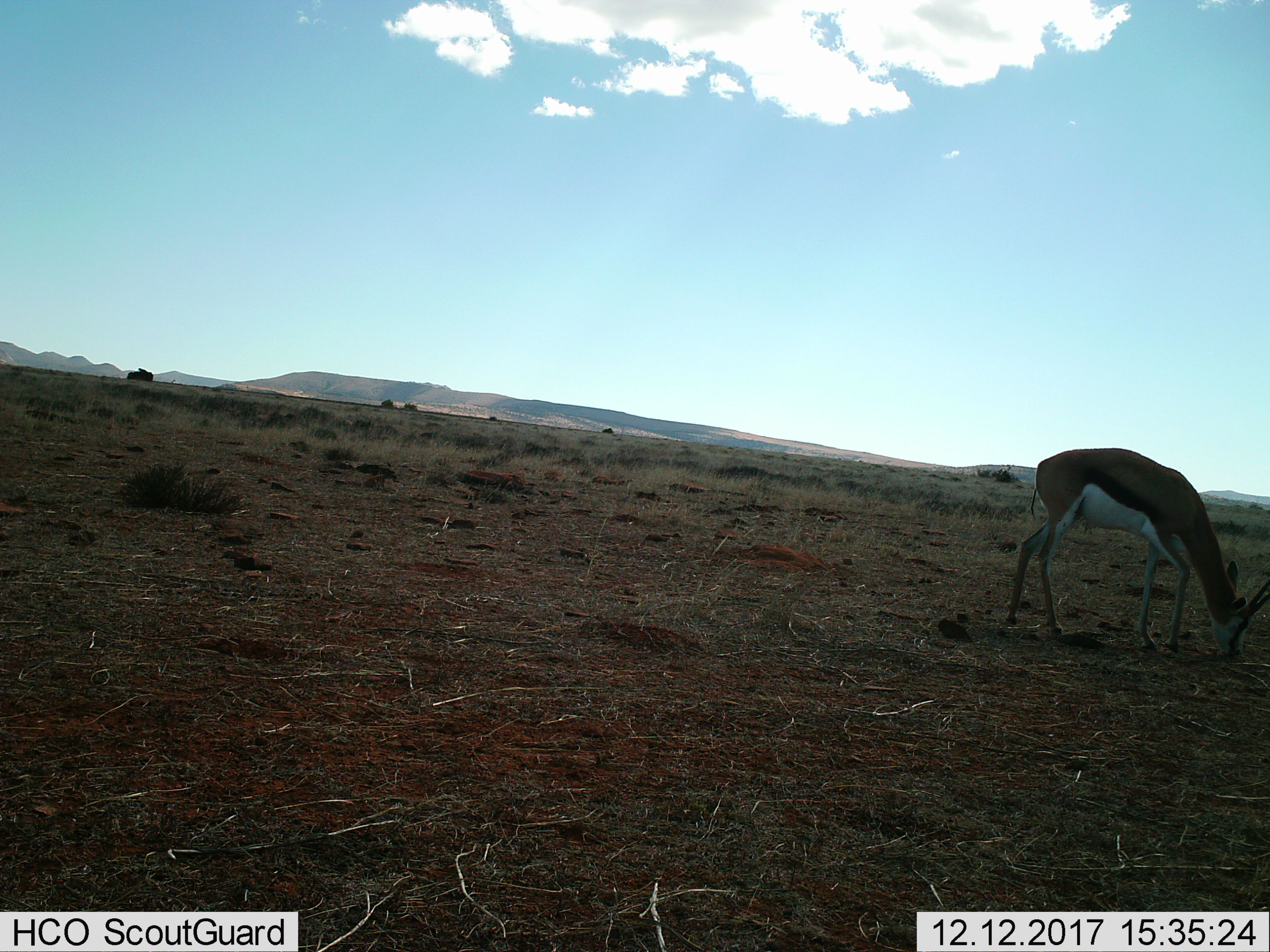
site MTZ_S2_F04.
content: unidentified animal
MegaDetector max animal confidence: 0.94